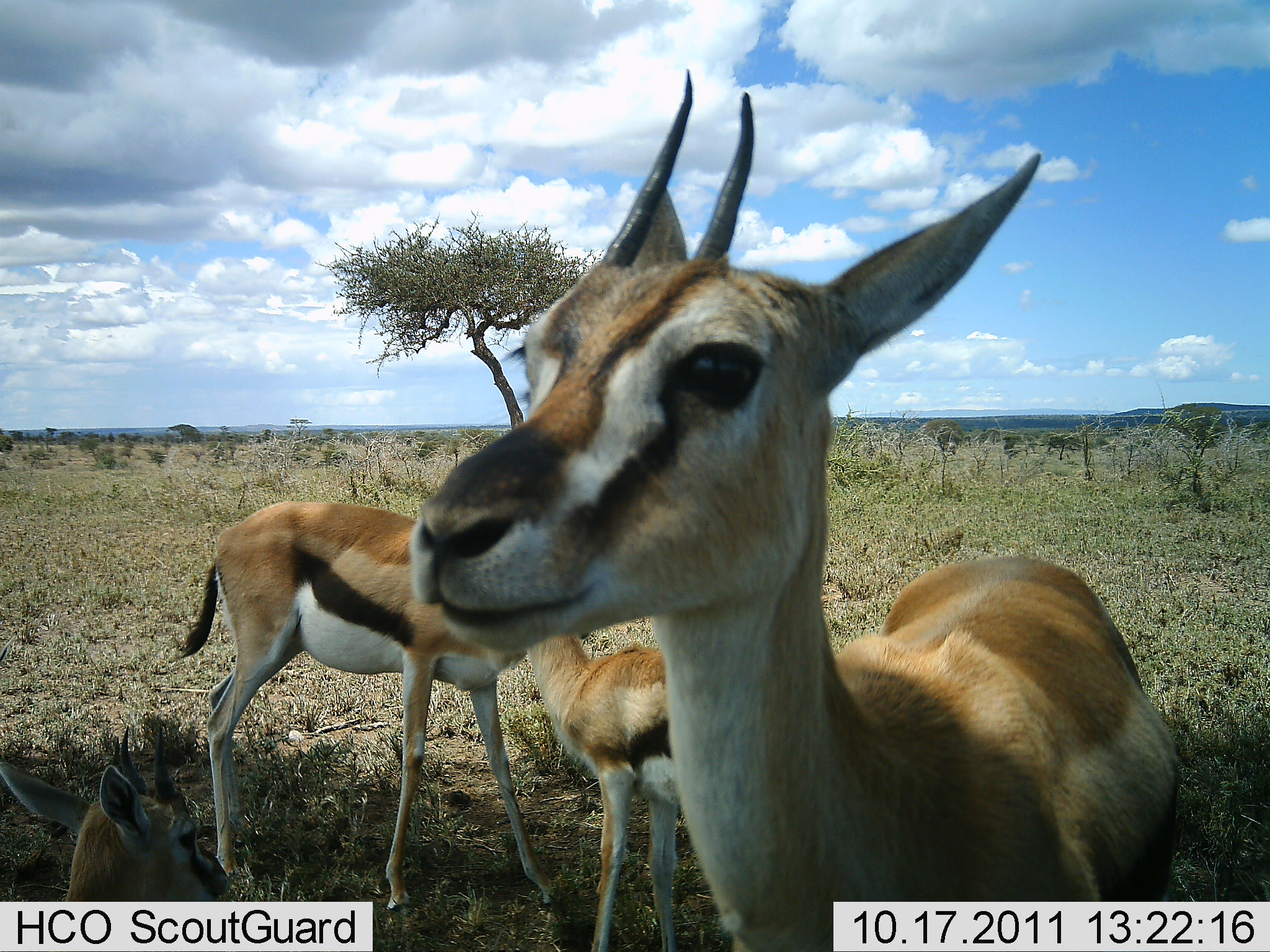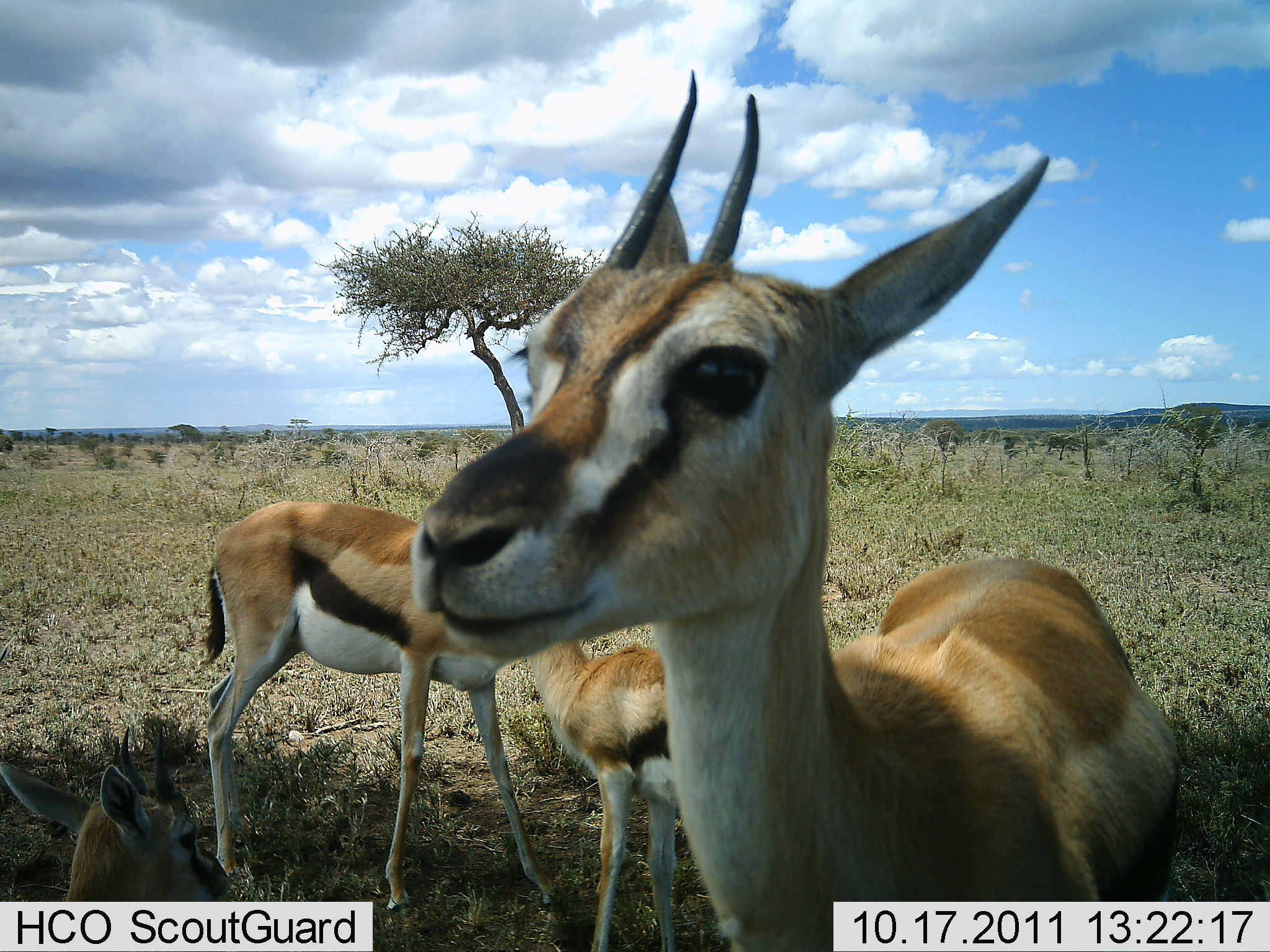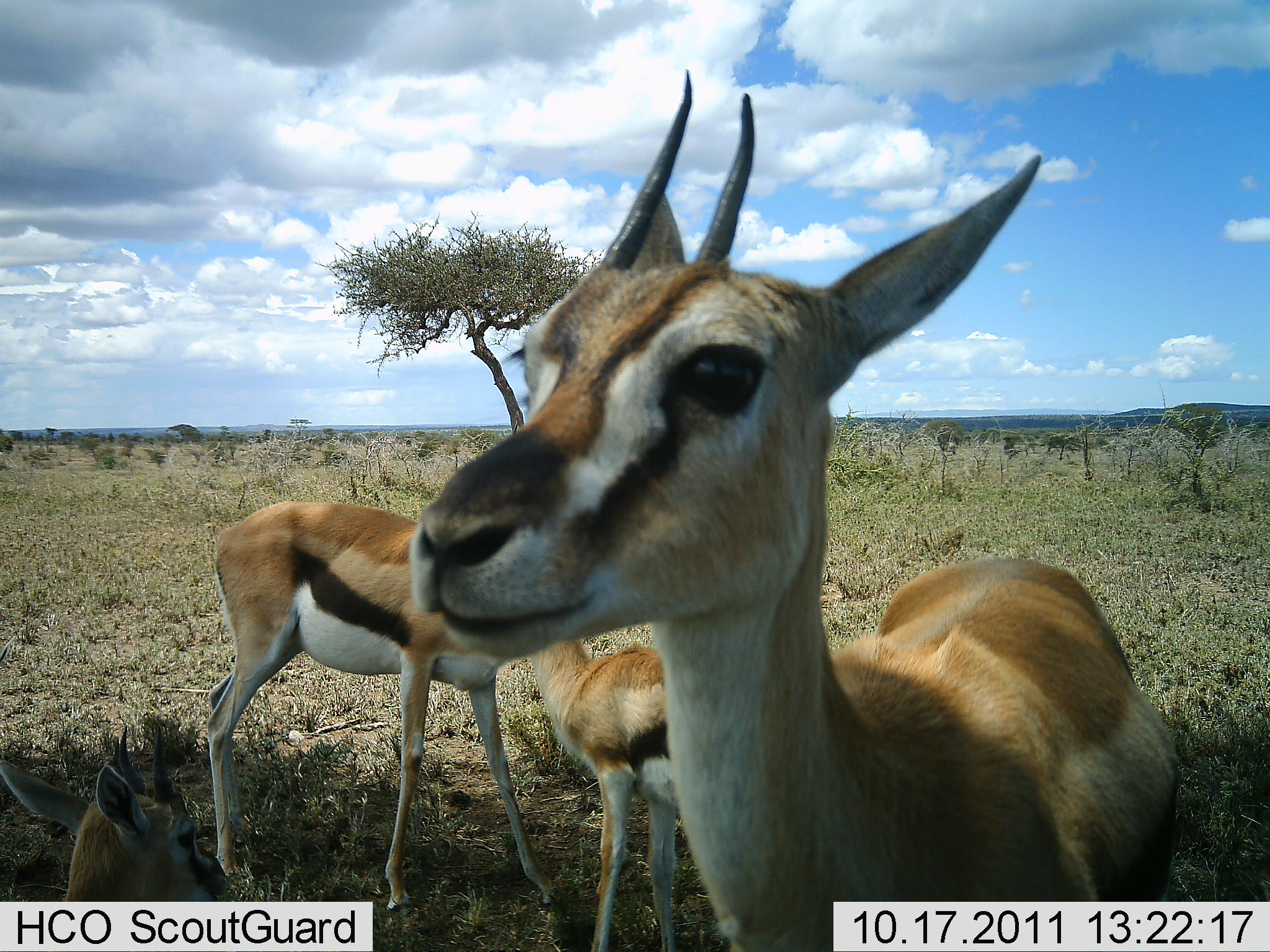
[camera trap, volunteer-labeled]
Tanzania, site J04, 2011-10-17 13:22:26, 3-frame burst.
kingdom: Animalia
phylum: Chordata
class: Mammalia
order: Artiodactyla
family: Bovidae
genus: Eudorcas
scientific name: Eudorcas thomsonii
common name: thomson's gazelle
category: gazellethomsons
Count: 4.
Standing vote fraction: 82%.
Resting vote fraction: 82%.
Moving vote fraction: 0%.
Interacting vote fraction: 9%.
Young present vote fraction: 55%.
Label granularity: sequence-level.